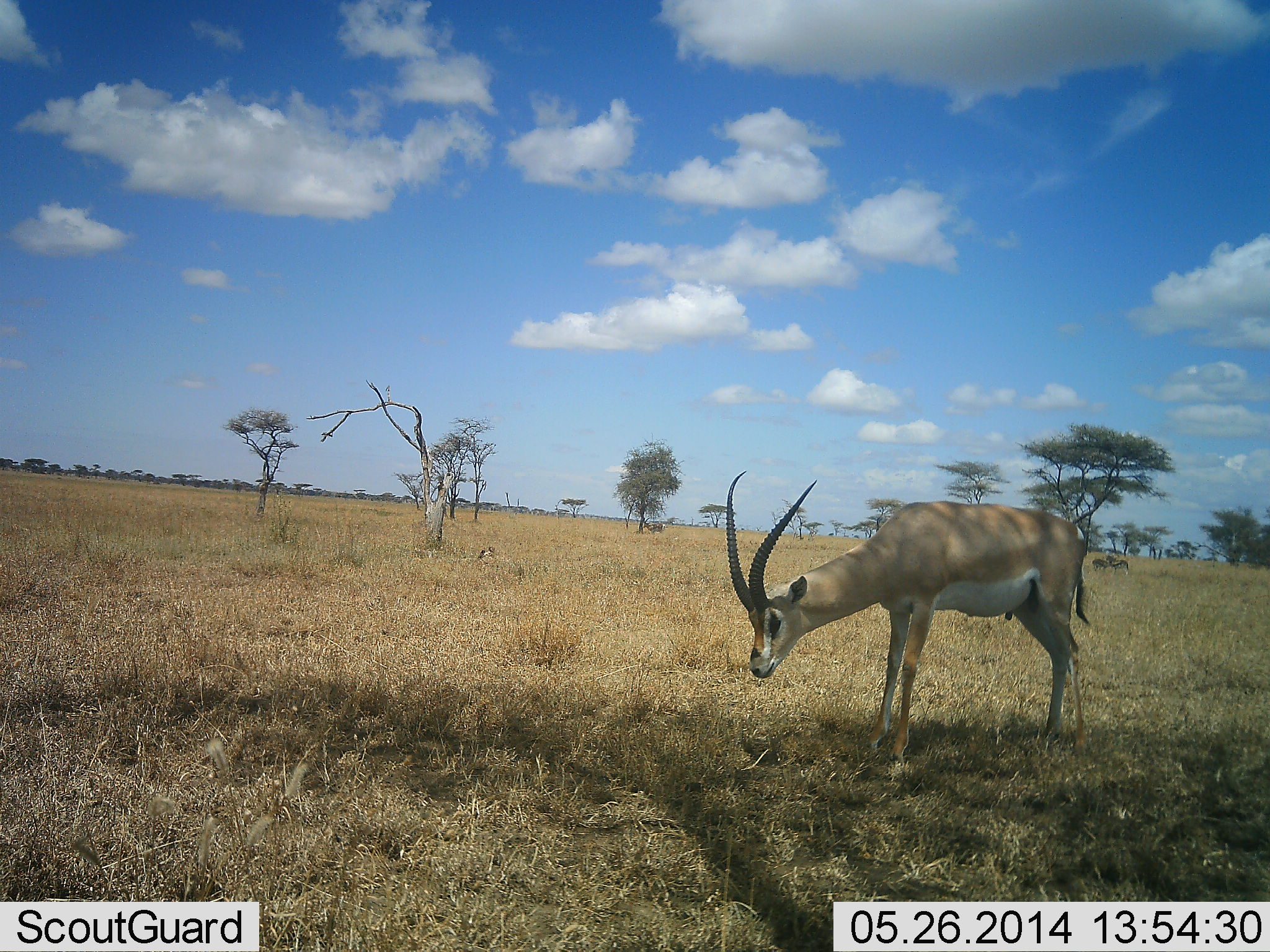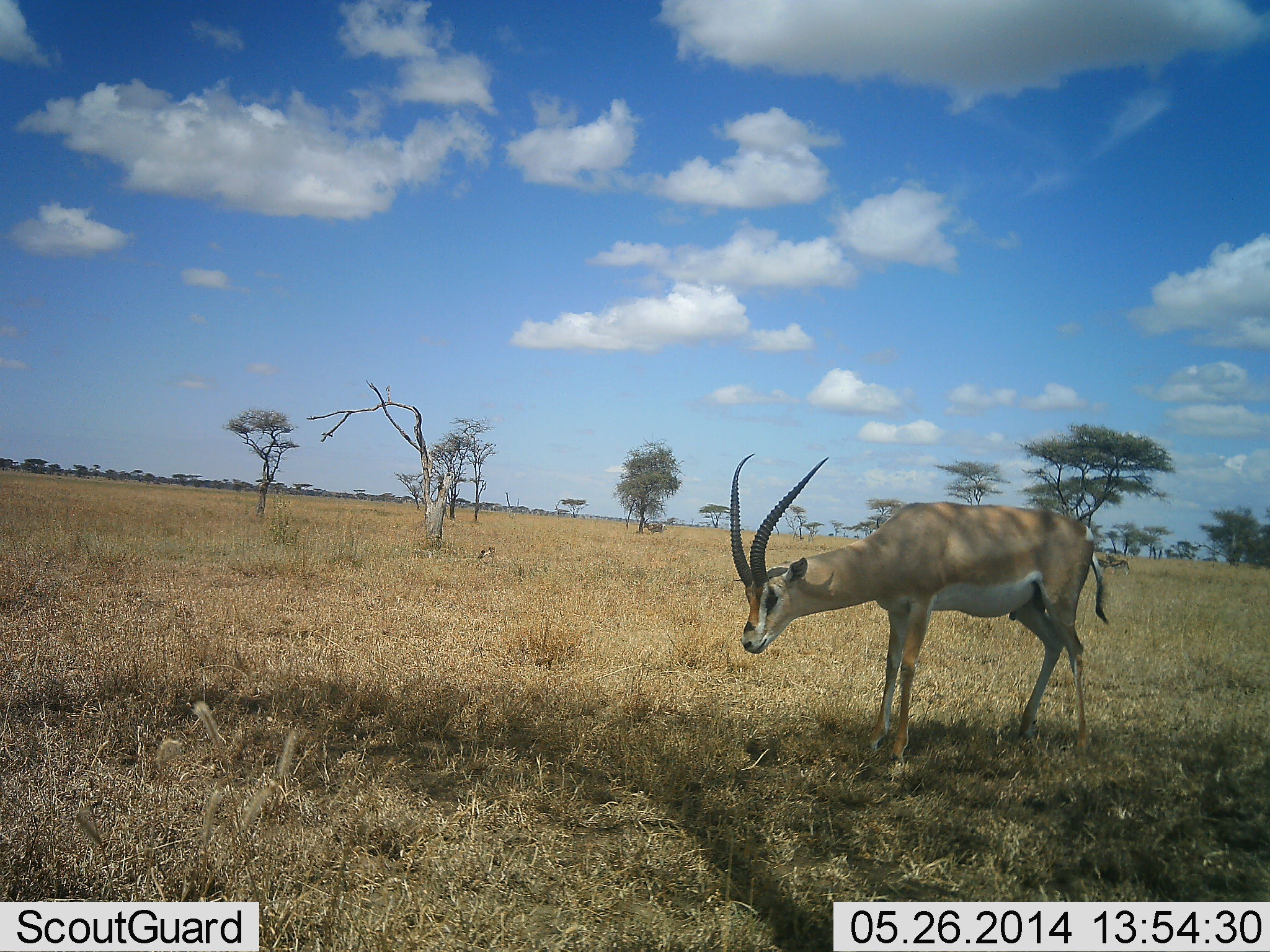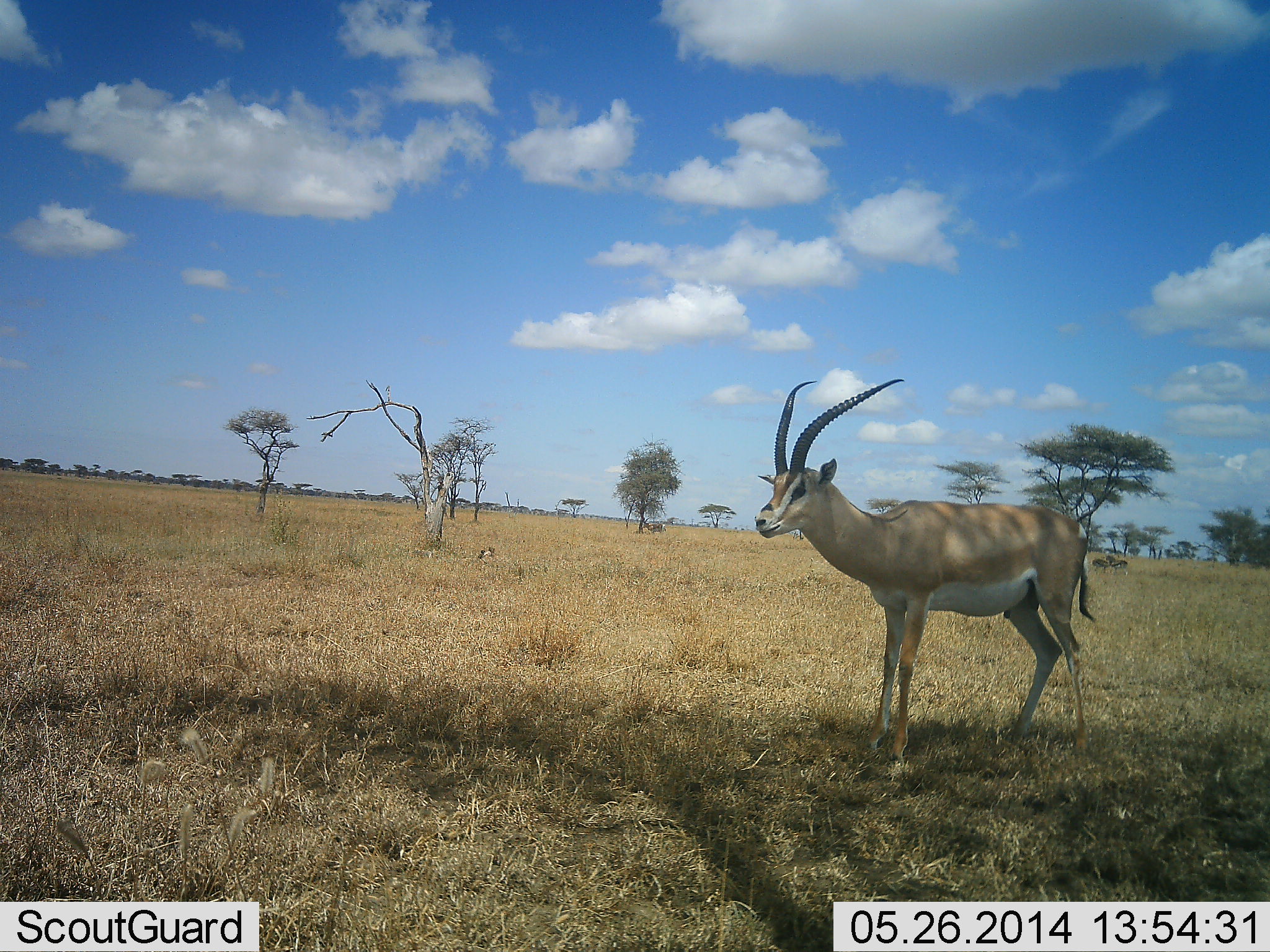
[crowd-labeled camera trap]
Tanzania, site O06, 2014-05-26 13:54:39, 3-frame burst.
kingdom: Animalia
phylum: Chordata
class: Mammalia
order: Artiodactyla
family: Bovidae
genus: Nanger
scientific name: Nanger granti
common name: grant's gazelle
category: gazellegrants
Gazellegrants (grant's gazelle) (Nanger granti), count 1. Behavior (volunteer vote fractions): standing 90%, resting 10%, moving 0%, interacting 0%. Young present (vote fraction): 10%. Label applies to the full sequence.